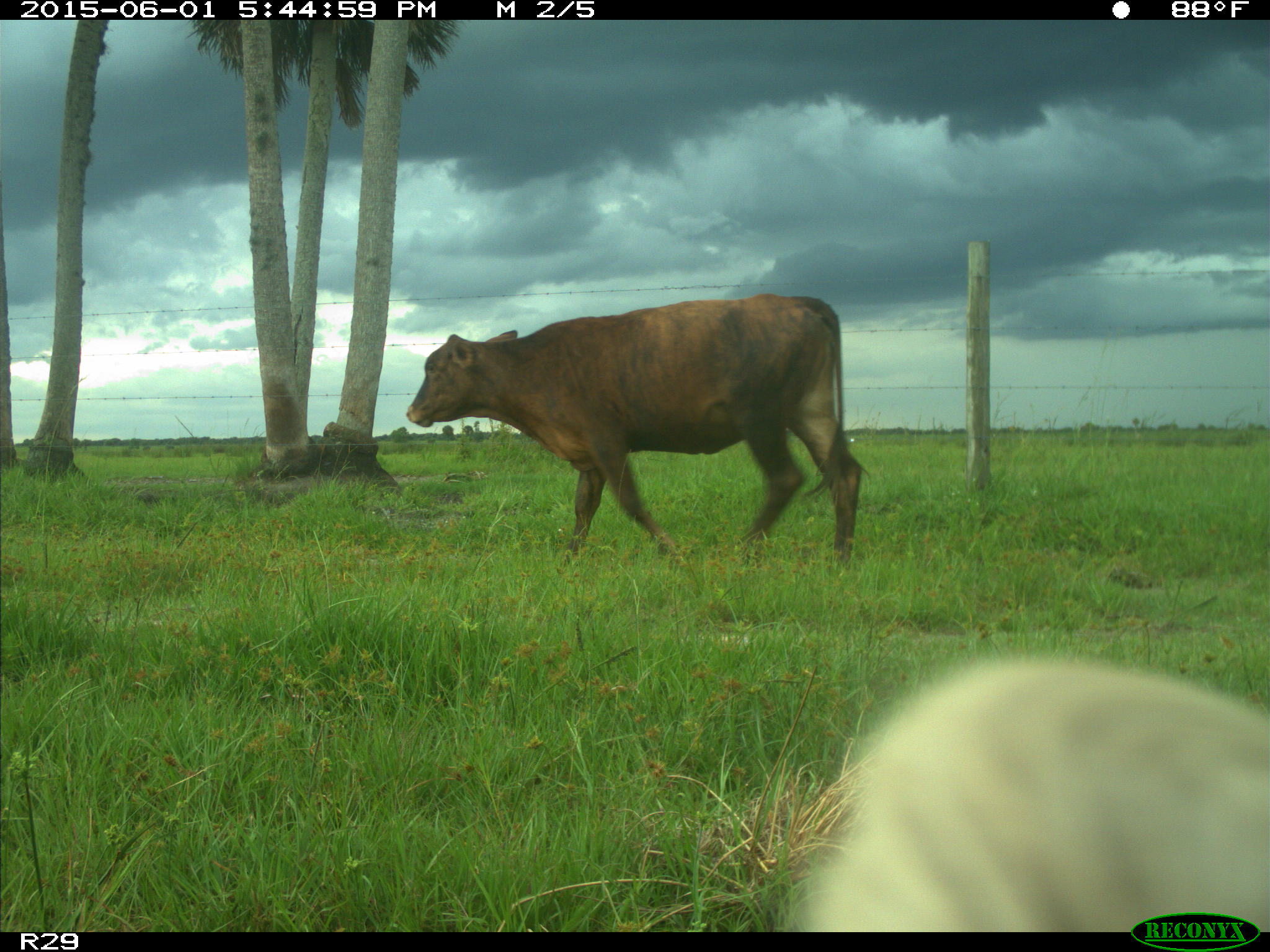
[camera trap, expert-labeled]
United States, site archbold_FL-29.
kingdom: Animalia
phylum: Chordata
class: Mammalia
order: Artiodactyla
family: Bovidae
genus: Bos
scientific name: Bos taurus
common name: domestic cow